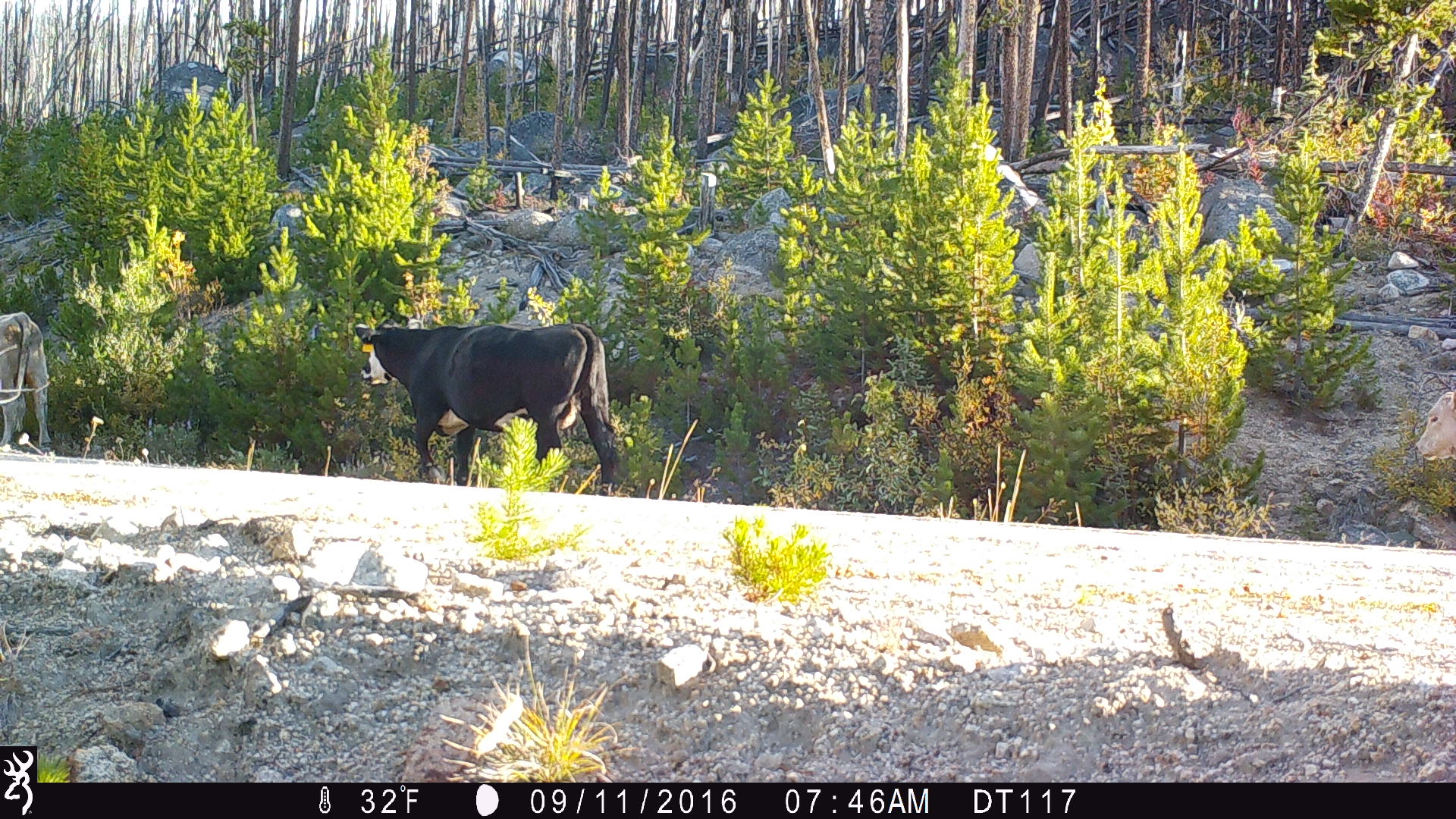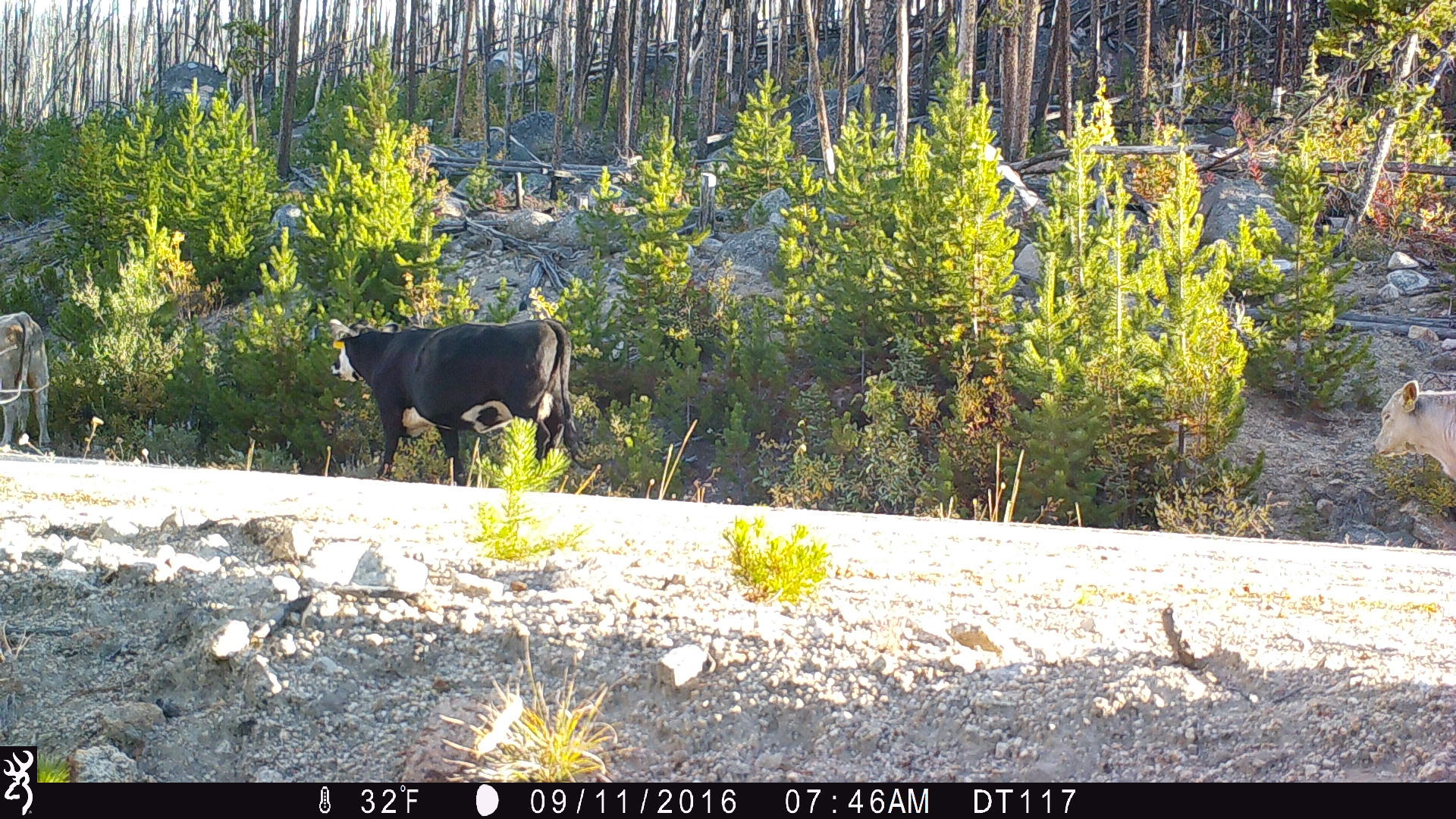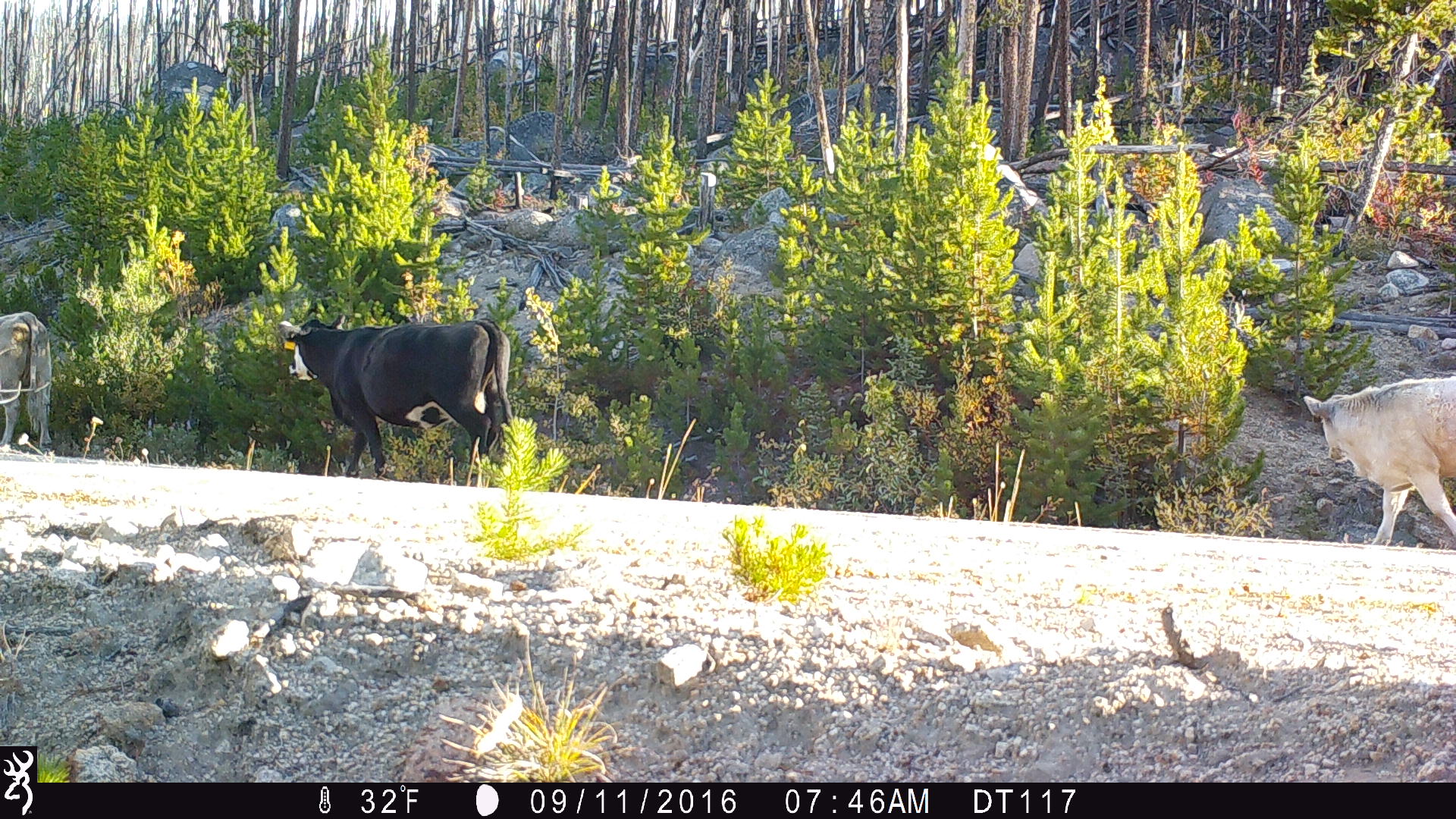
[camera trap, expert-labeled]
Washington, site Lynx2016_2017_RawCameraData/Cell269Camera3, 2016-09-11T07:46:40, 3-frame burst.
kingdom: Animalia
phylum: Chordata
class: Mammalia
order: Artiodactyla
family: Bovidae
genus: Bos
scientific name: Bos taurus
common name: domestic cattle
Domestic cattle (Bos taurus). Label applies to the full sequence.